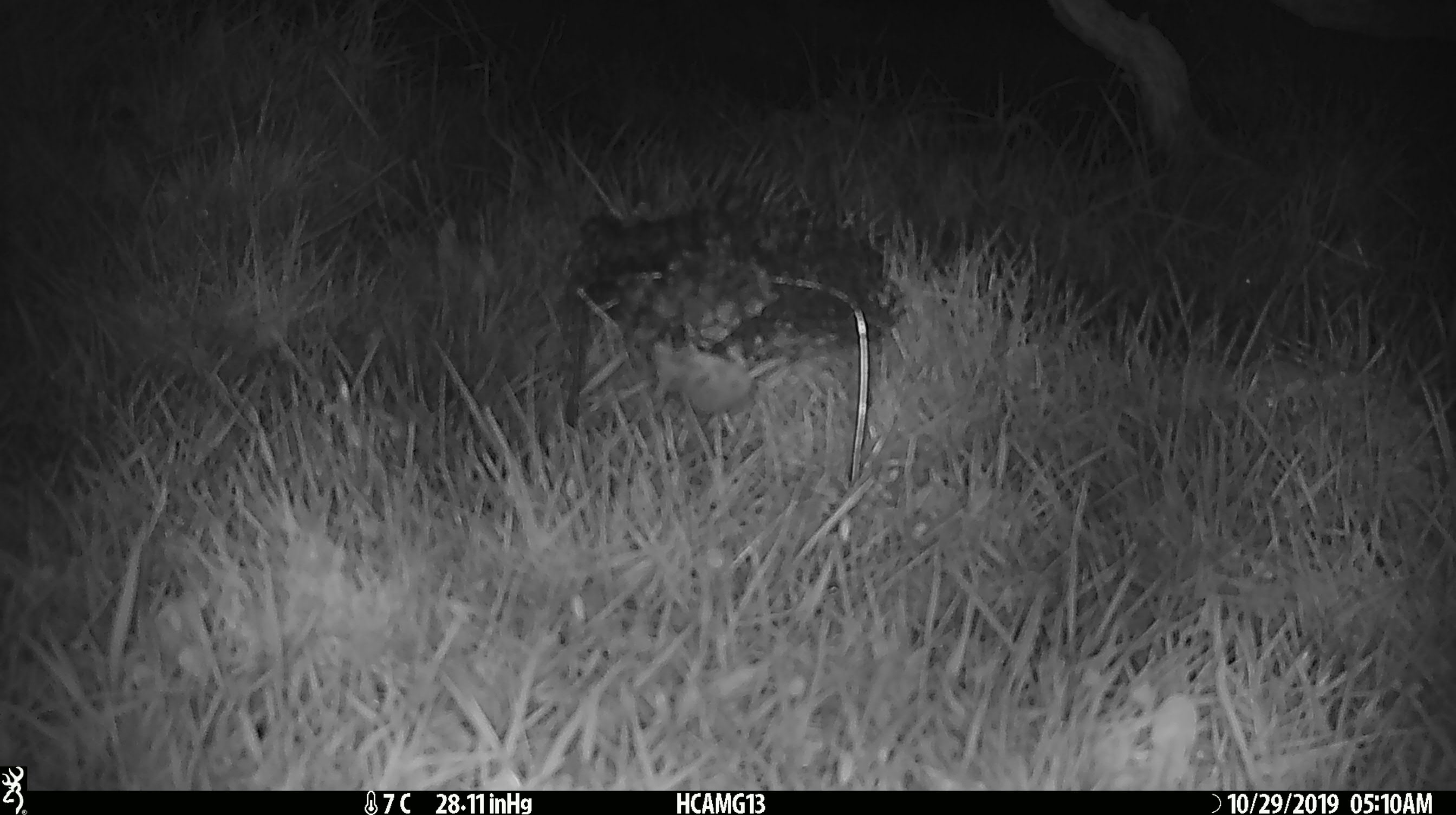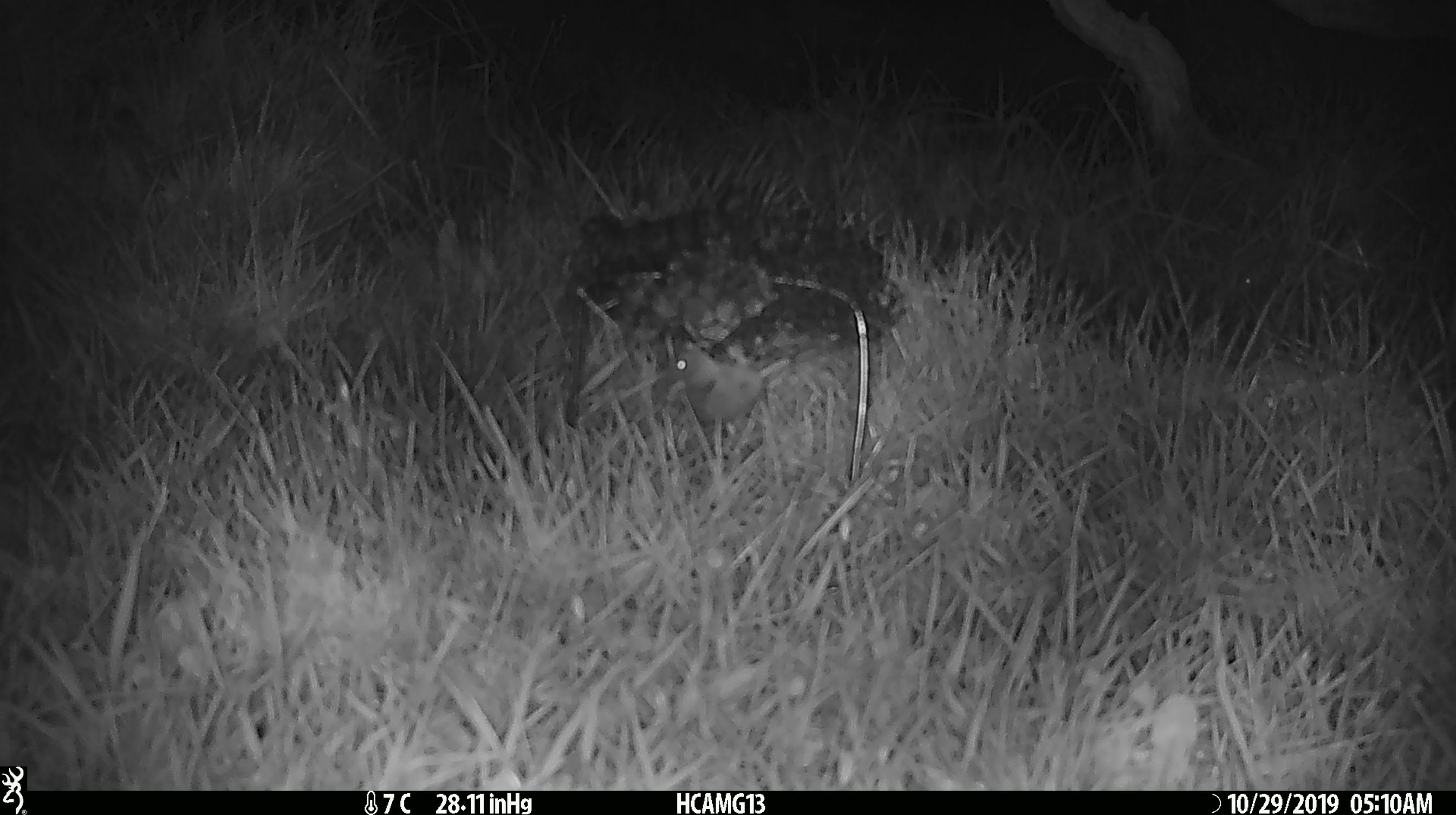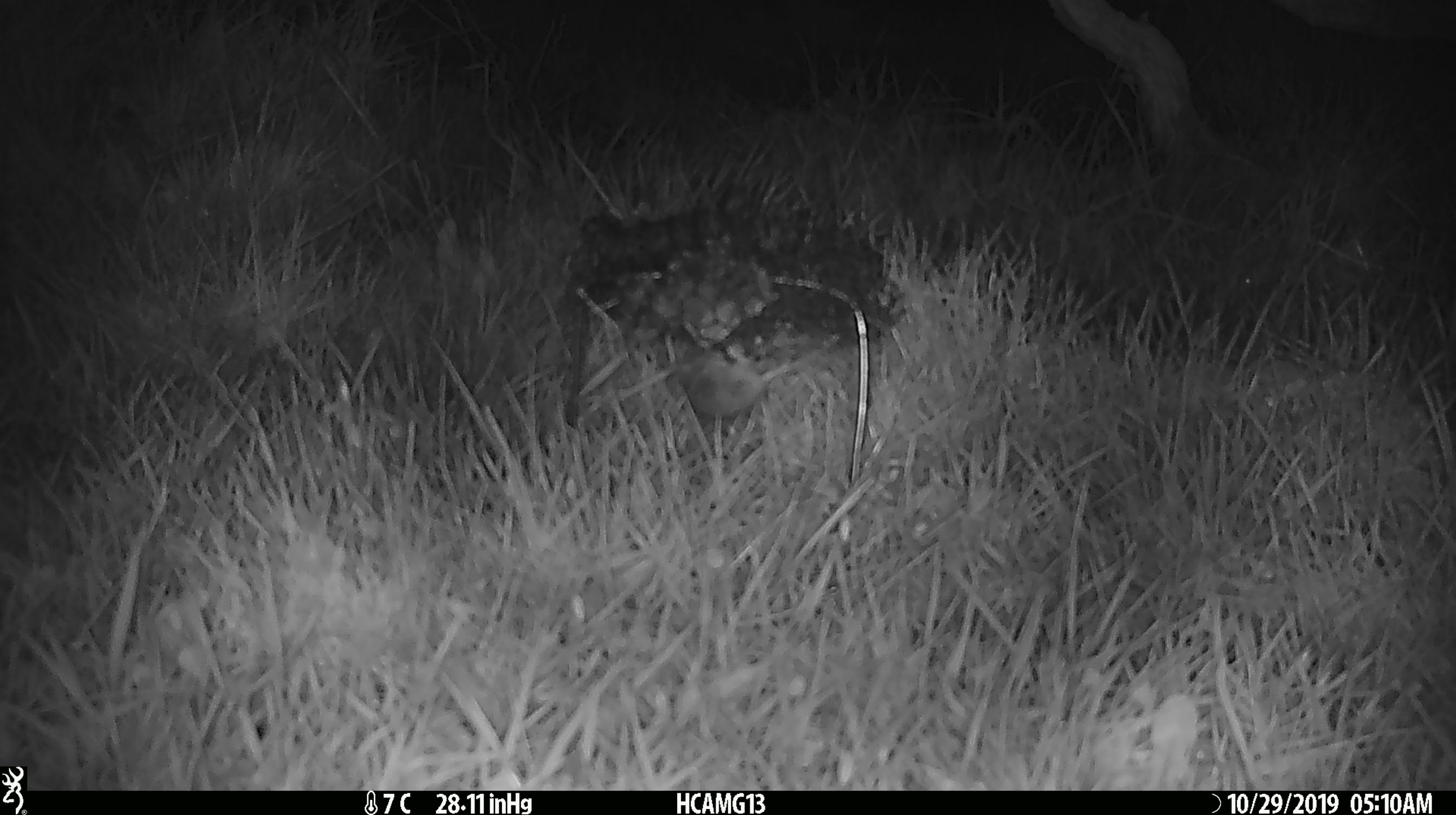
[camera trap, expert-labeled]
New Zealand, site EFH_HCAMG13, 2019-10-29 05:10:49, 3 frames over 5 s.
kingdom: Animalia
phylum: Chordata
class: Mammalia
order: Rodentia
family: Muridae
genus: Mus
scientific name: Mus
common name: mouse